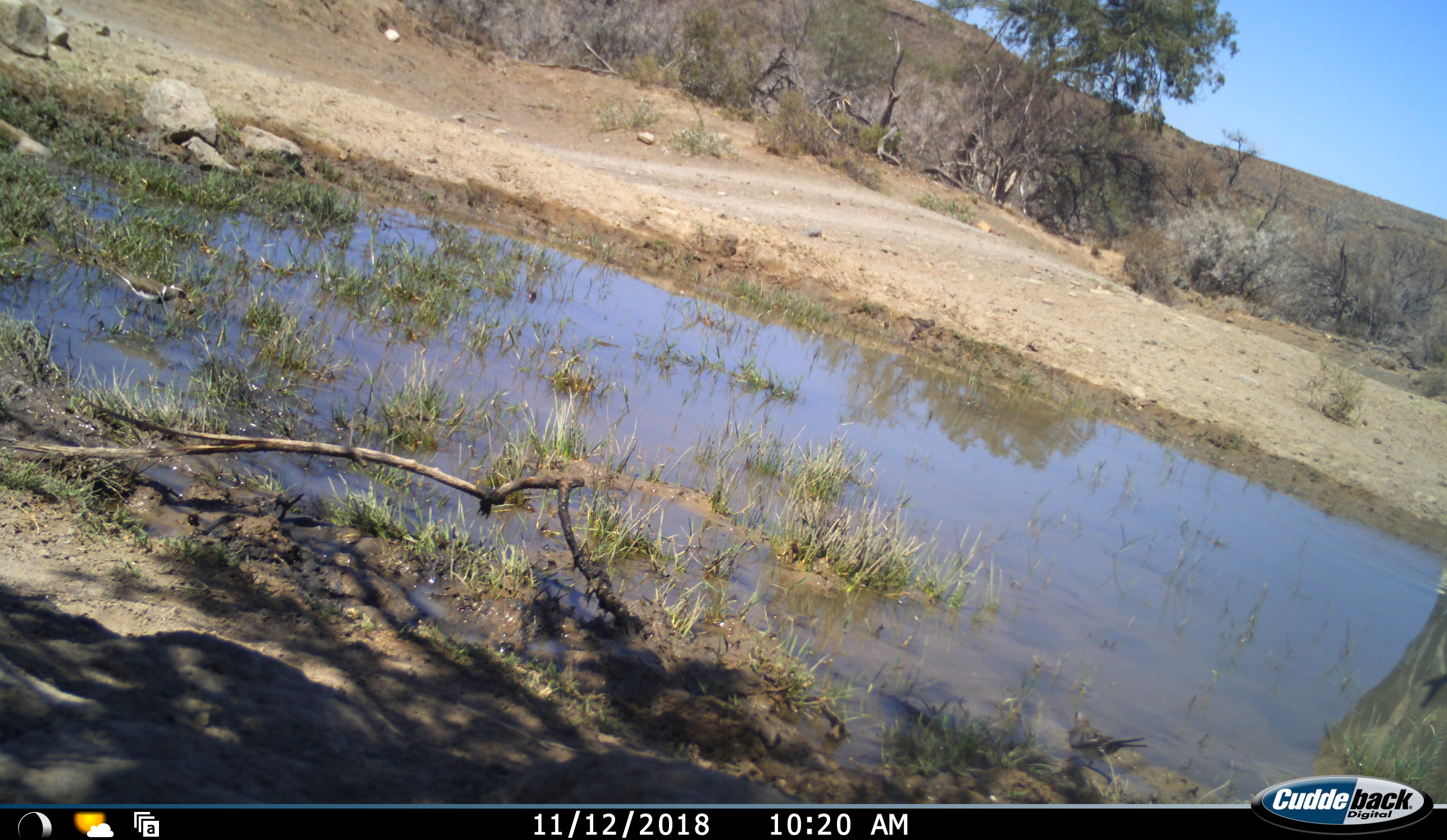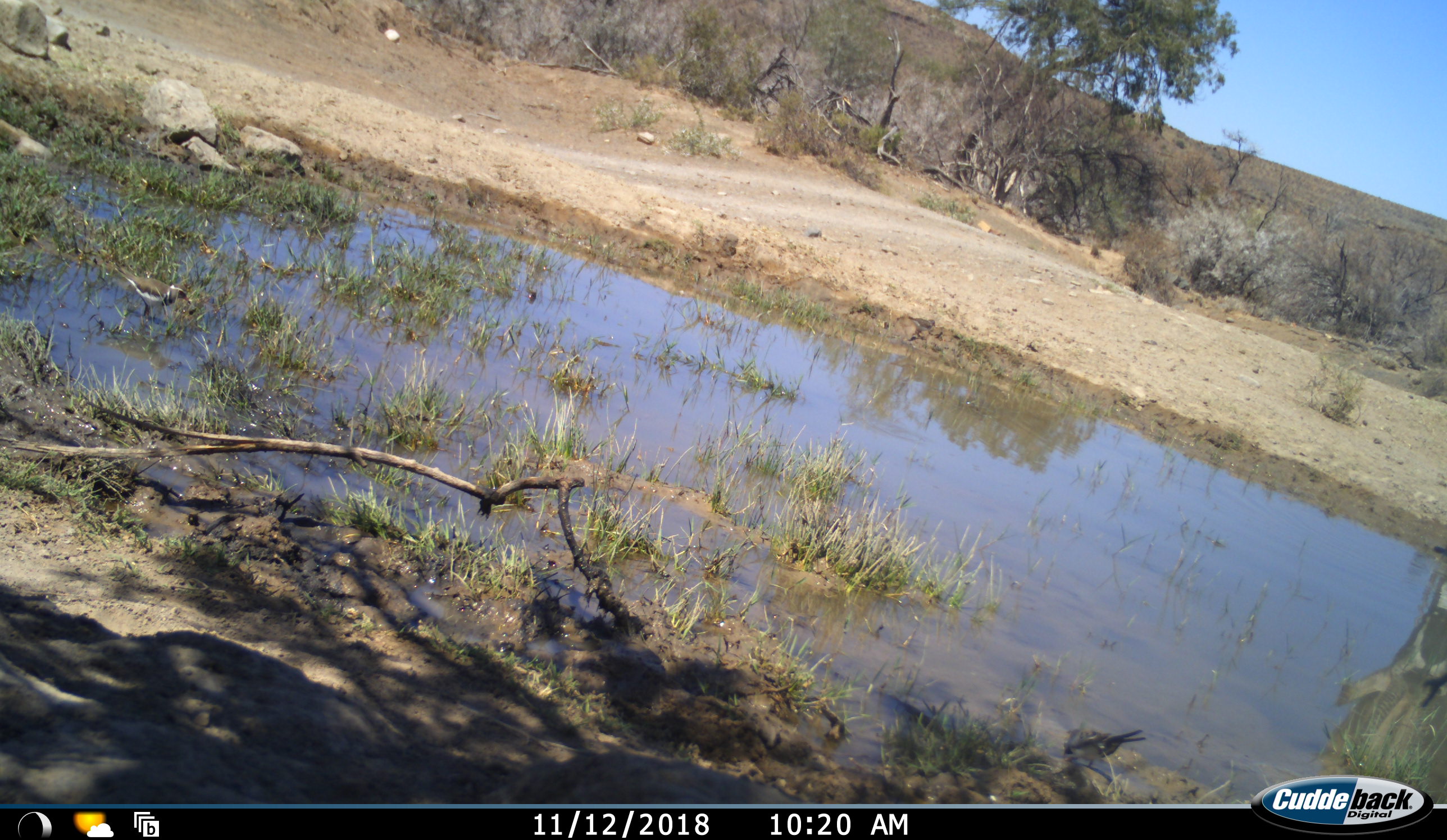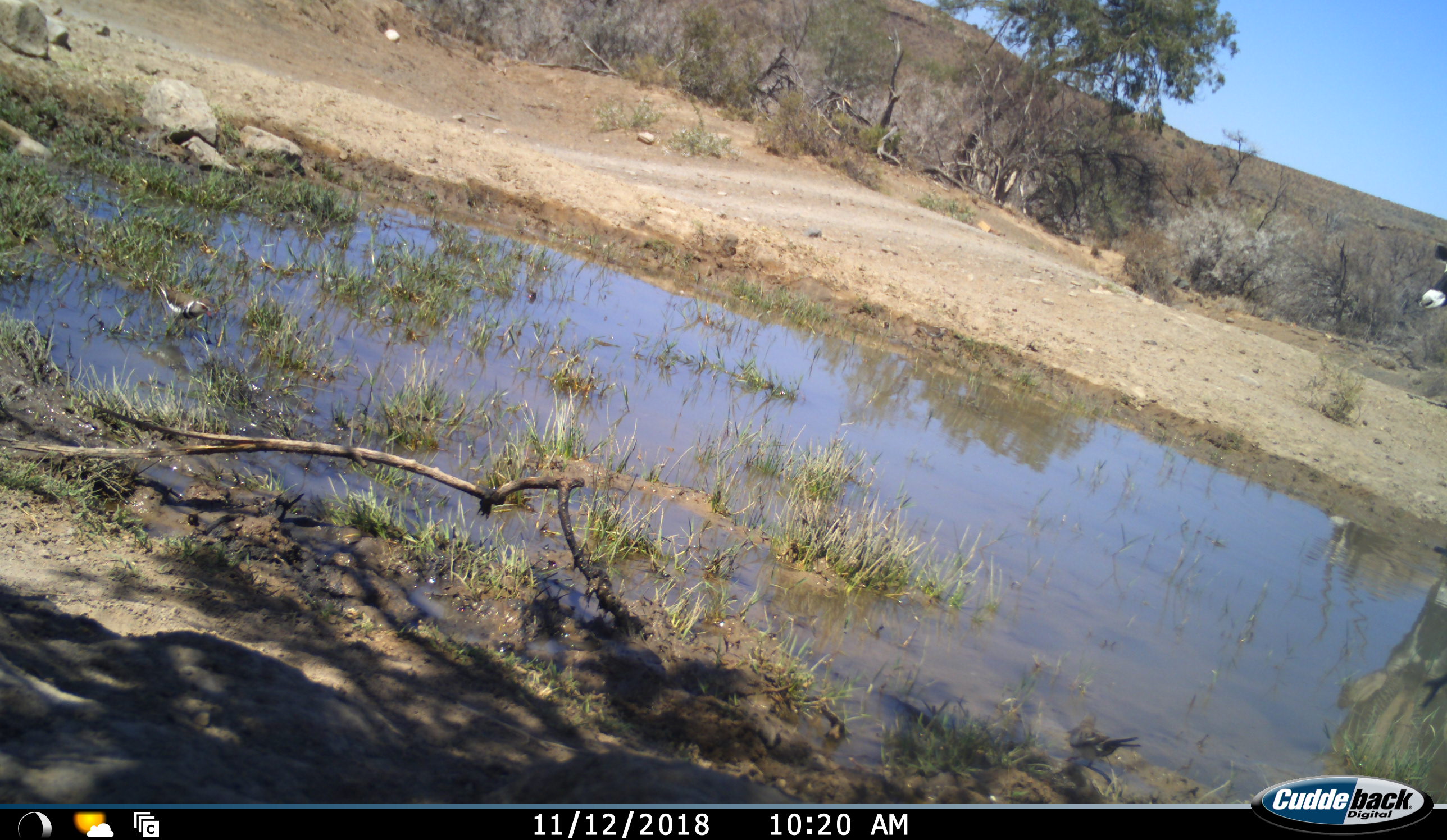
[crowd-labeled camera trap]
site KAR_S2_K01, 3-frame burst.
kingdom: Animalia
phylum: Chordata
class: Mammalia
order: Artiodactyla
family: Bovidae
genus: Oryx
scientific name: Oryx gazella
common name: gemsbok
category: oryx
Oryx (gemsbok) (Oryx gazella), count 1. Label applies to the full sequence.